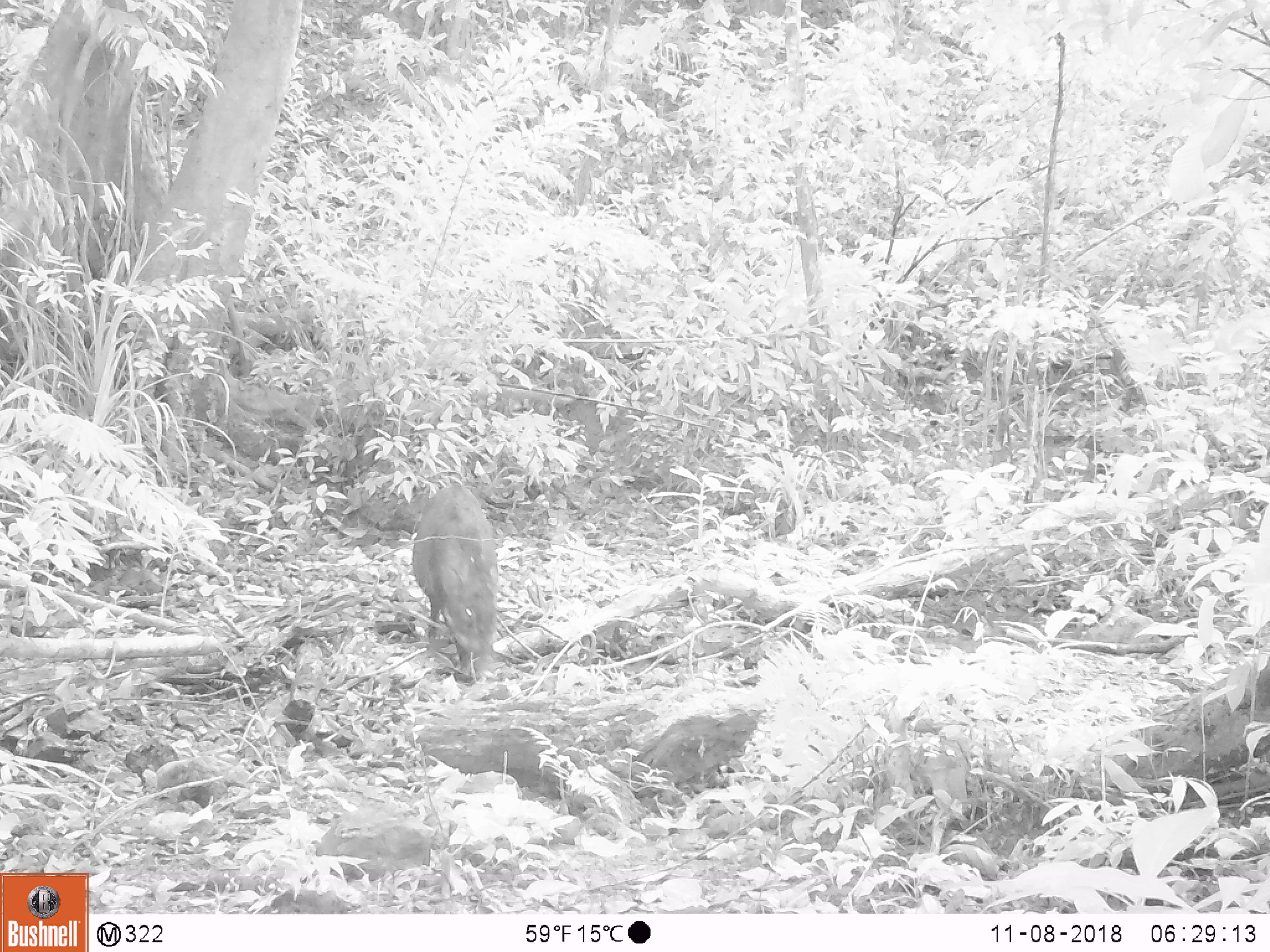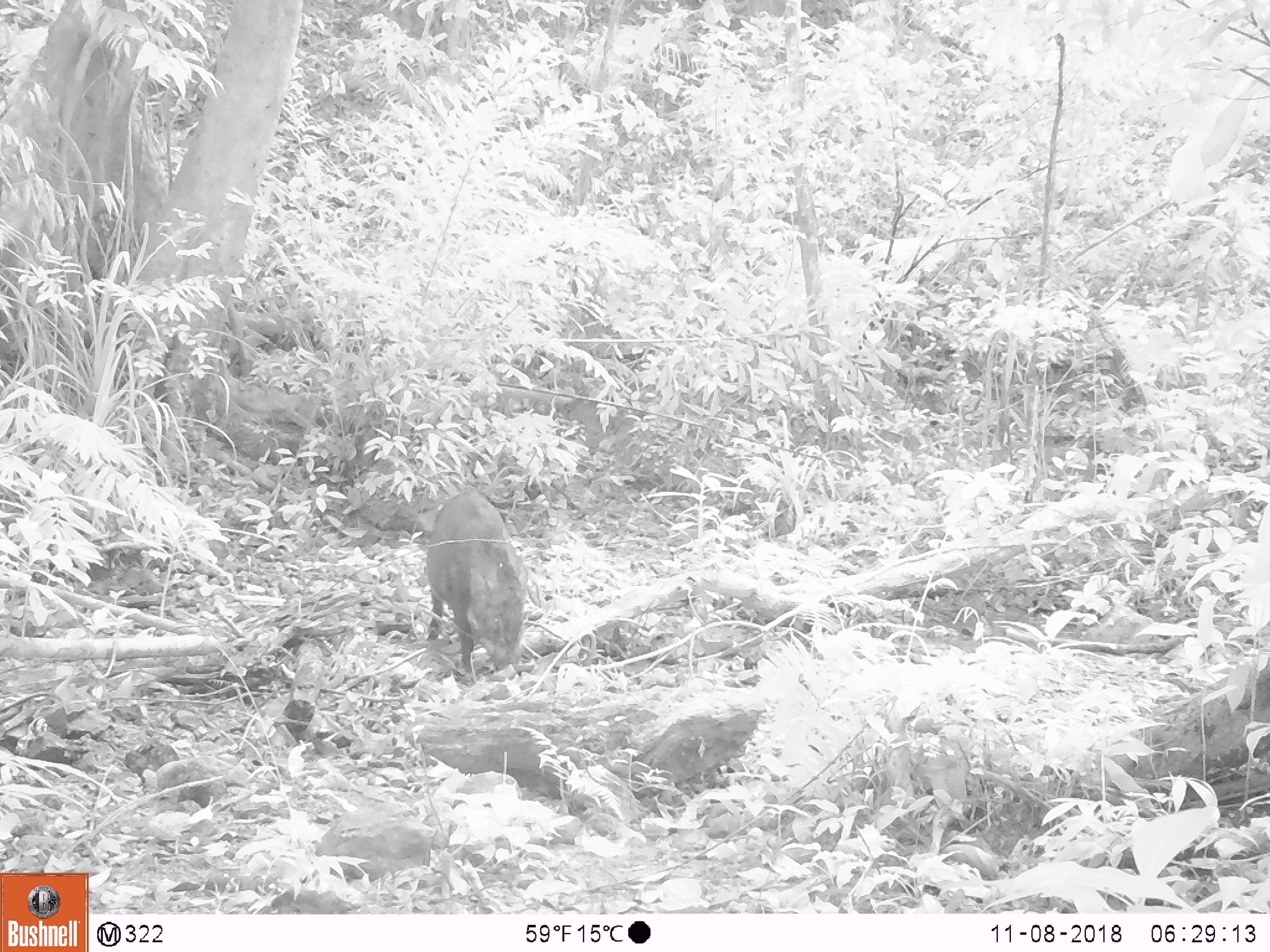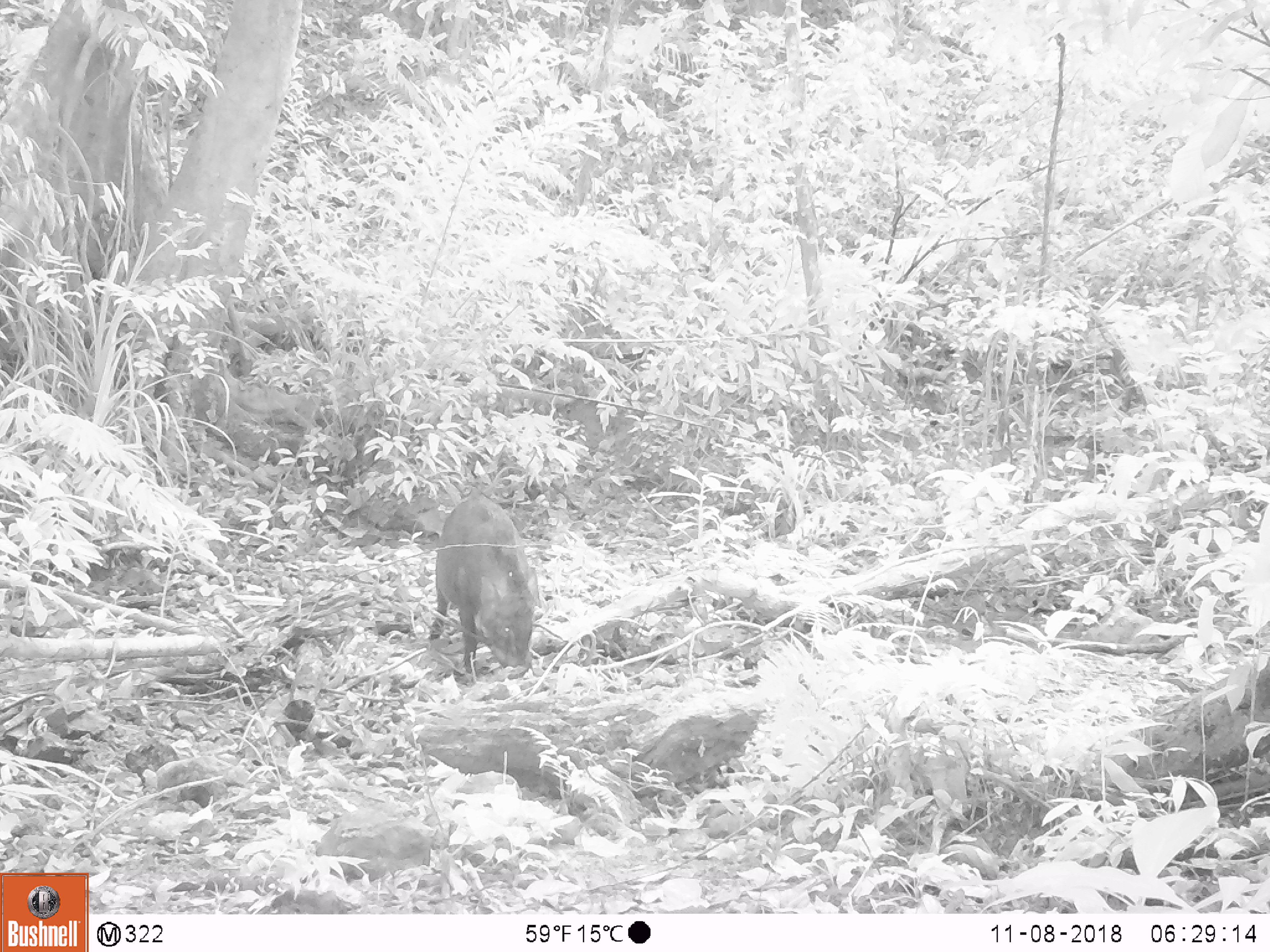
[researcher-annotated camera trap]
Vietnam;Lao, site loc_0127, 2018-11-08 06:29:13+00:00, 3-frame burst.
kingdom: Animalia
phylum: Chordata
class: Mammalia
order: Artiodactyla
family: Suidae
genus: Sus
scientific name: Sus scrofa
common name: eurasian wild pig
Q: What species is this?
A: Eurasian wild pig (Sus scrofa).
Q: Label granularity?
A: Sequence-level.